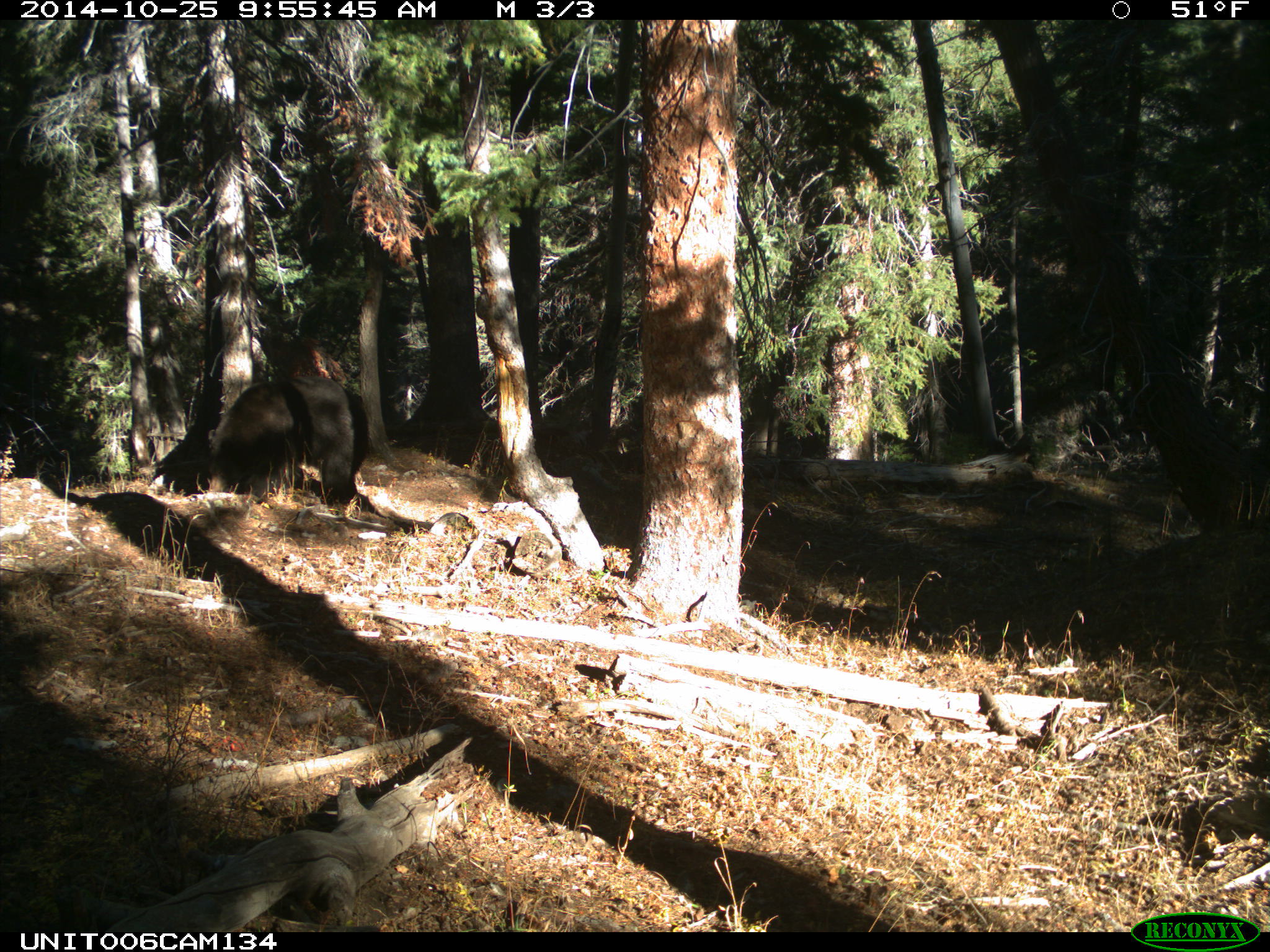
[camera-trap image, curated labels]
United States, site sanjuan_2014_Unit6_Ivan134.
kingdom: Animalia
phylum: Chordata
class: Mammalia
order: Carnivora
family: Ursidae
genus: Ursus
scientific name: Ursus americanus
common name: american black bear